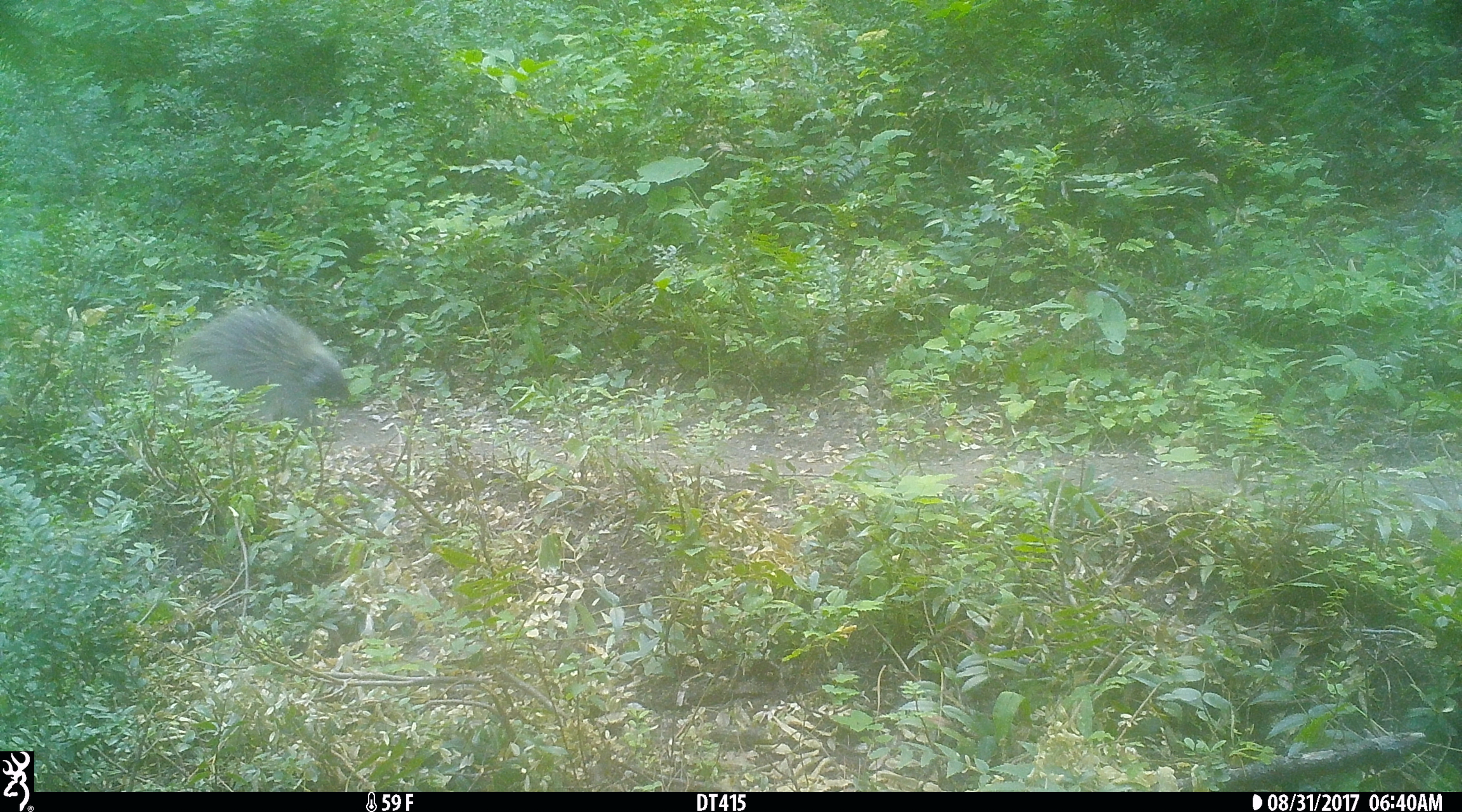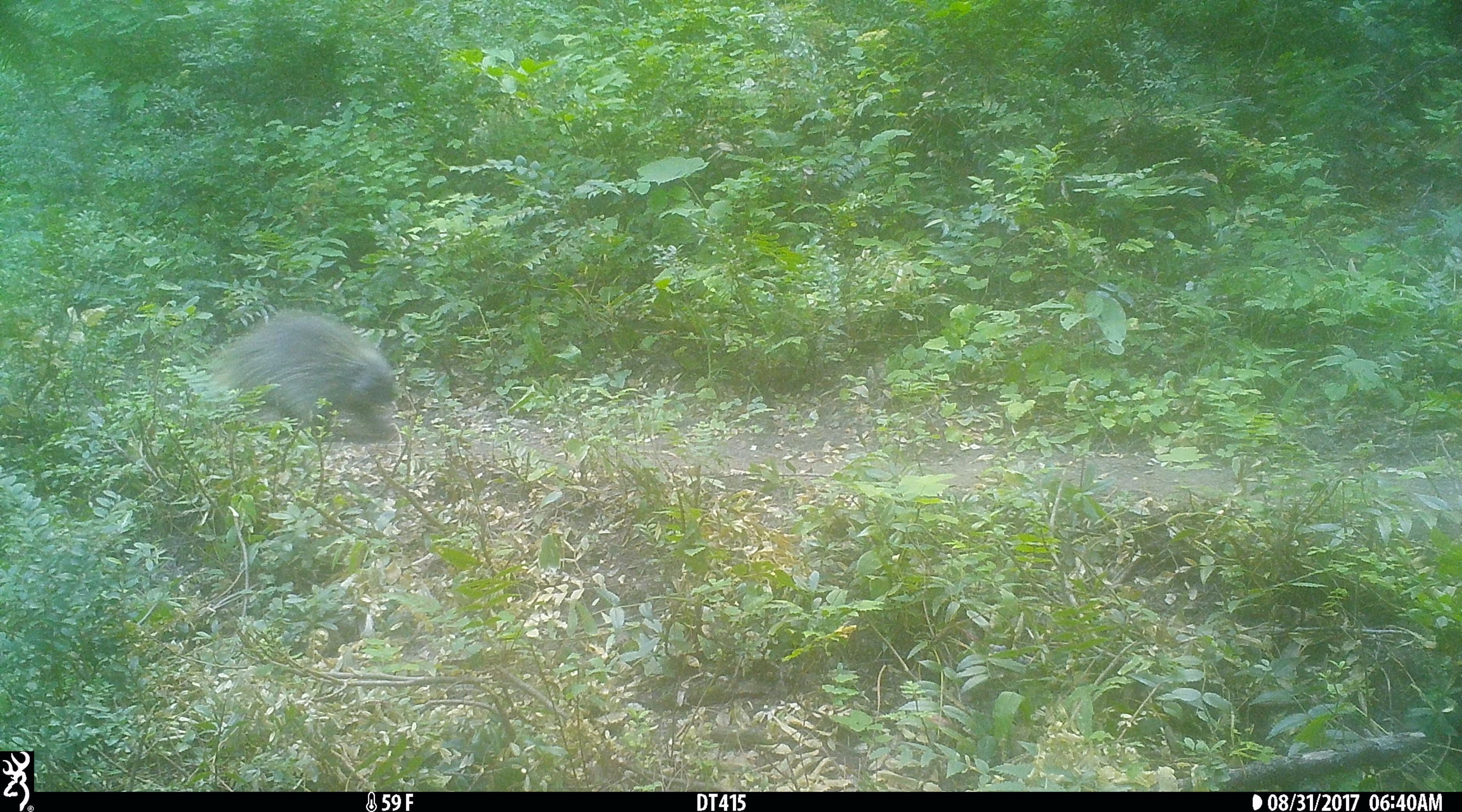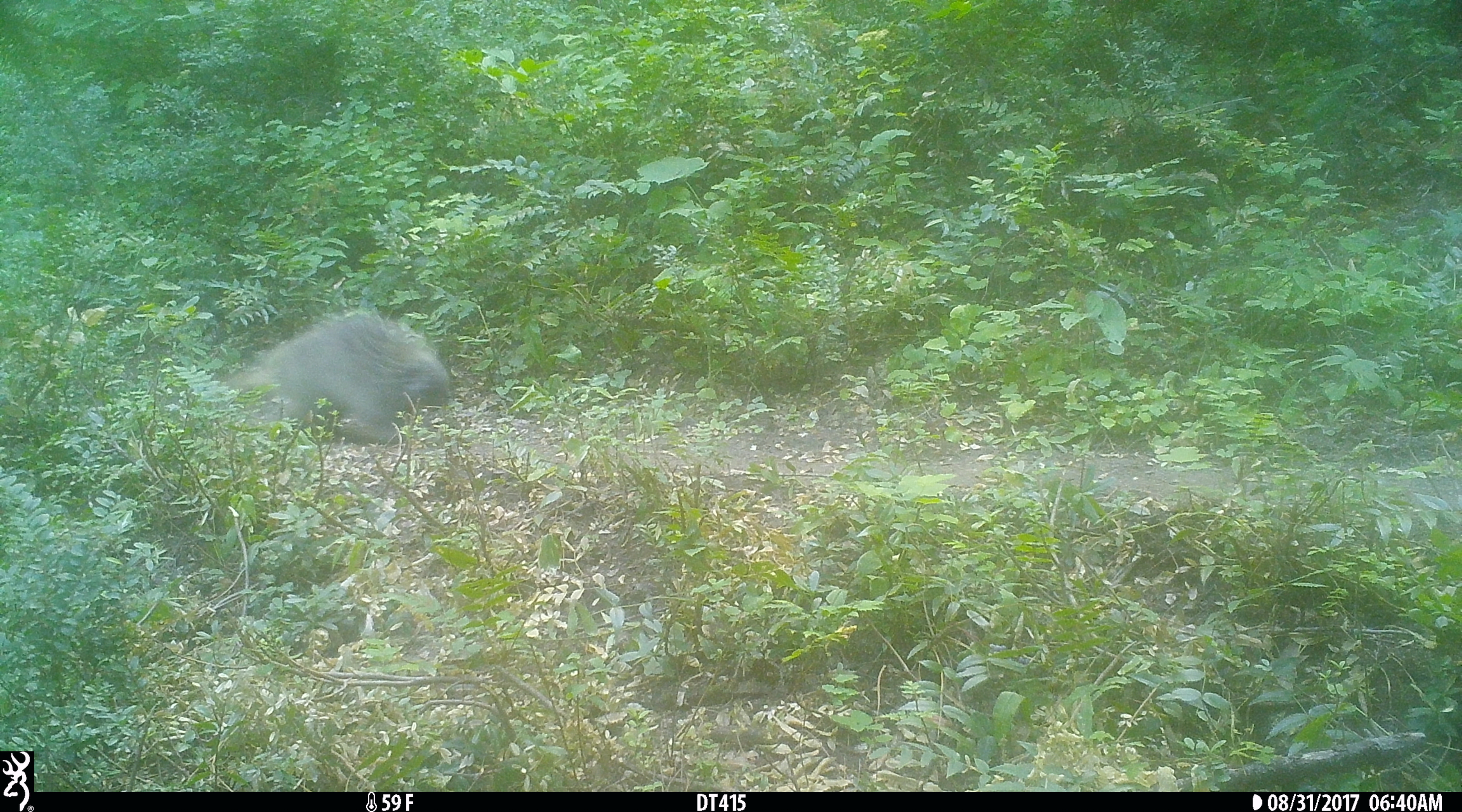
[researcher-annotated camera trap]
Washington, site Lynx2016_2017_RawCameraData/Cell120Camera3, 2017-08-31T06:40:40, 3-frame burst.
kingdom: Animalia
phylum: Chordata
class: Mammalia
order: Rodentia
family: Erethizontidae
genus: Erethizon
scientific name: Erethizon dorsatum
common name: north american porcupine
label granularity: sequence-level